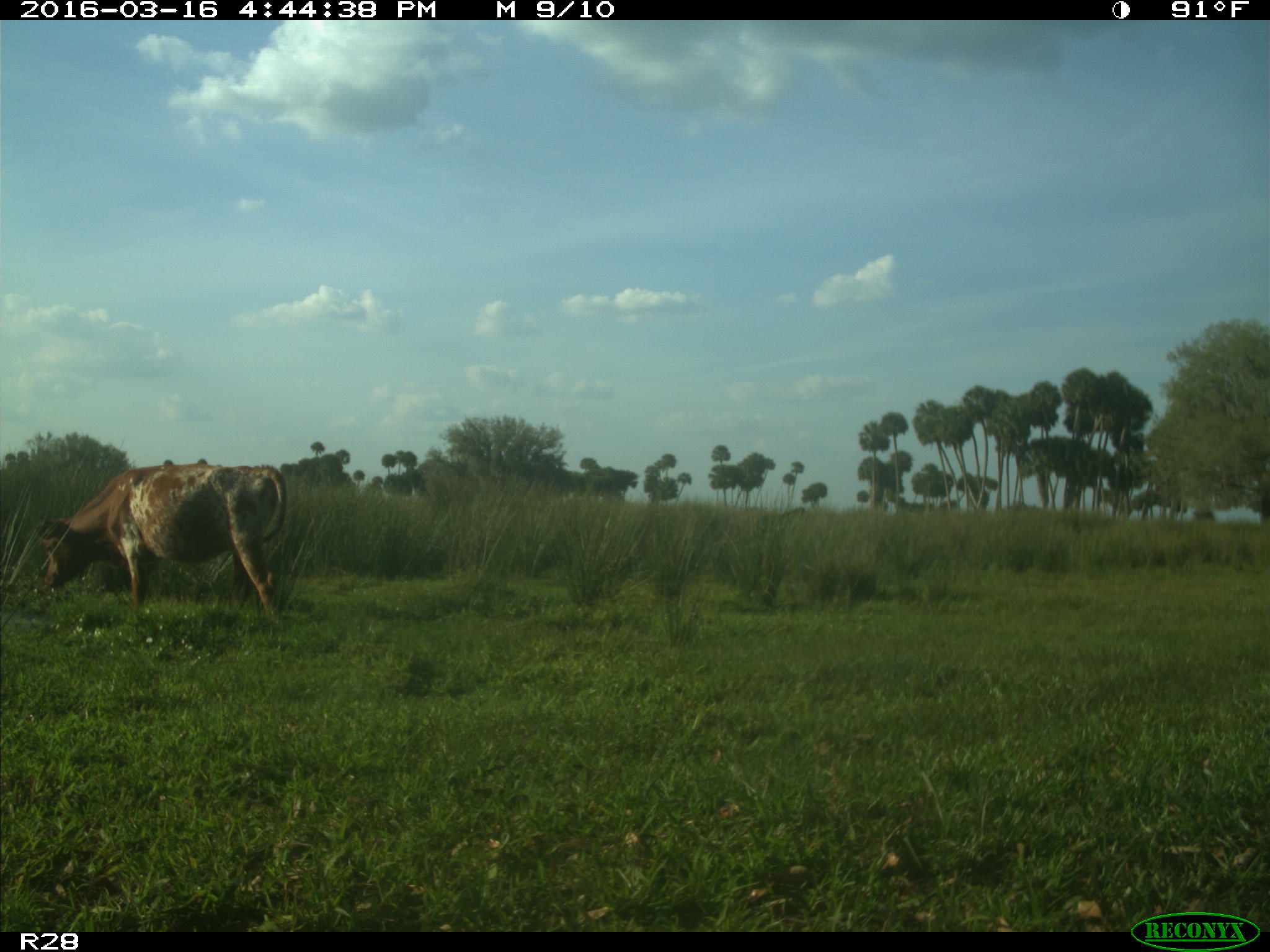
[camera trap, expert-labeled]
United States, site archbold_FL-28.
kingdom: Animalia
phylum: Chordata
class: Mammalia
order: Artiodactyla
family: Bovidae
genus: Bos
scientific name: Bos taurus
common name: domestic cow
Bos taurus (domestic cow).